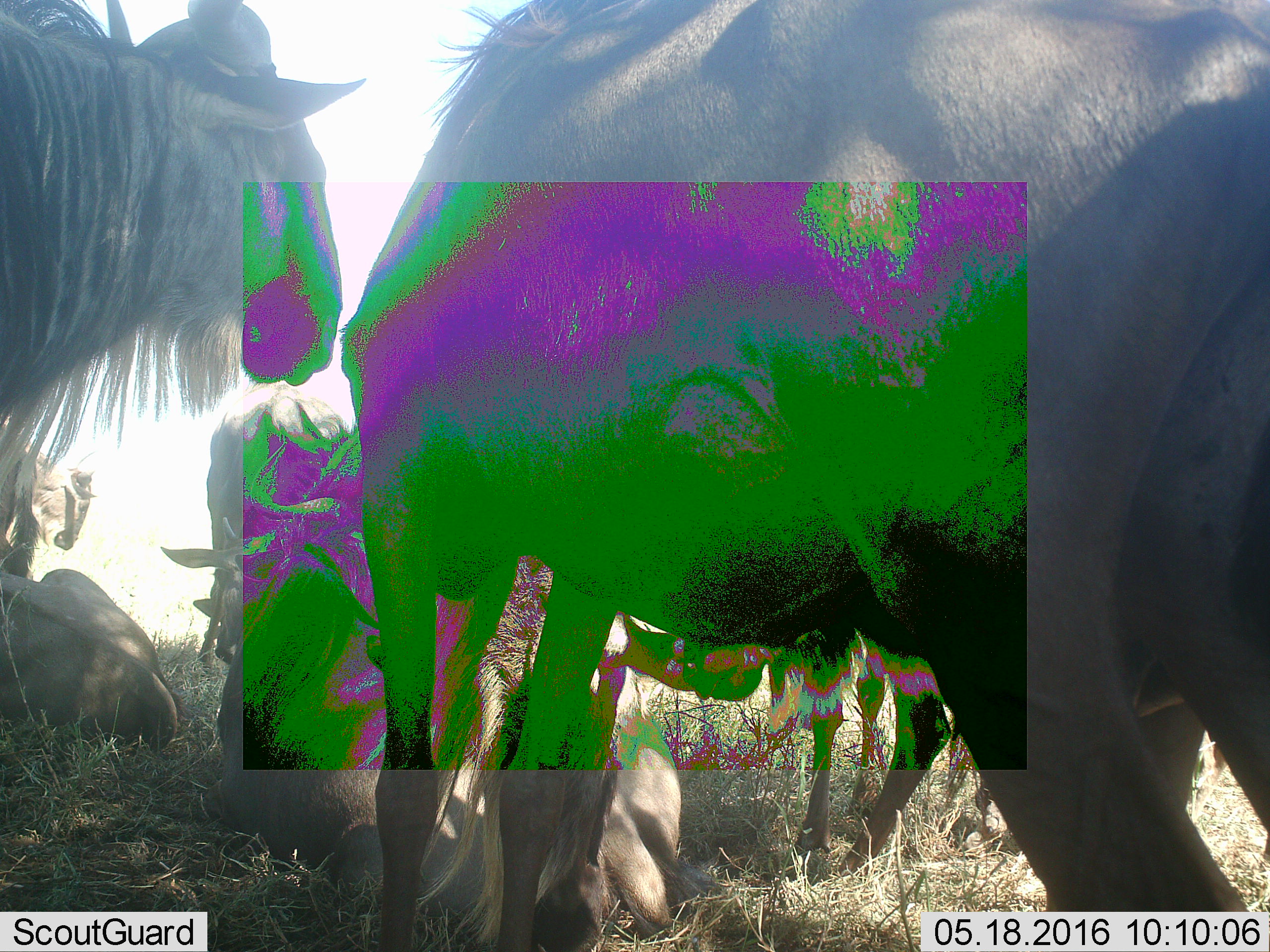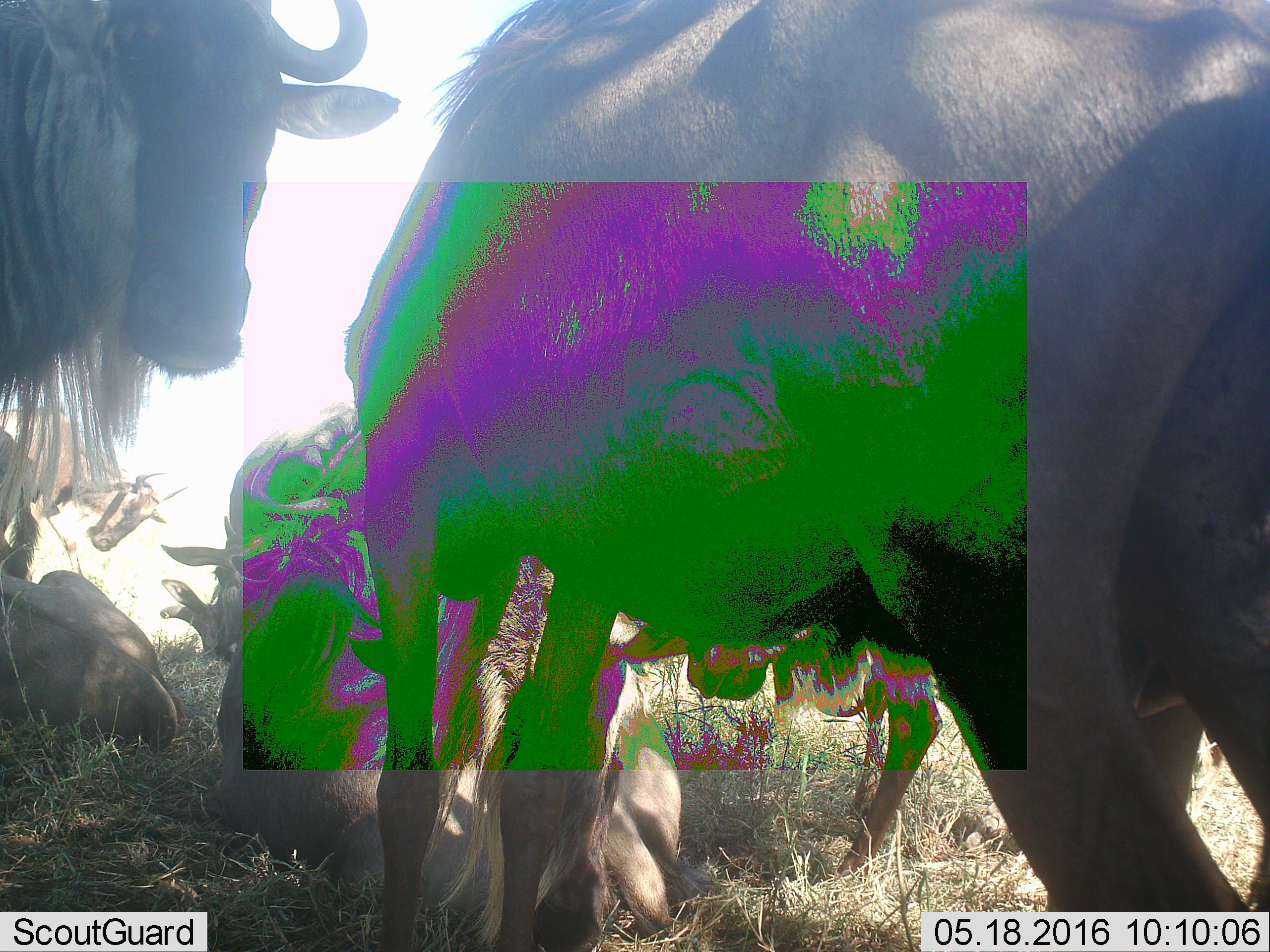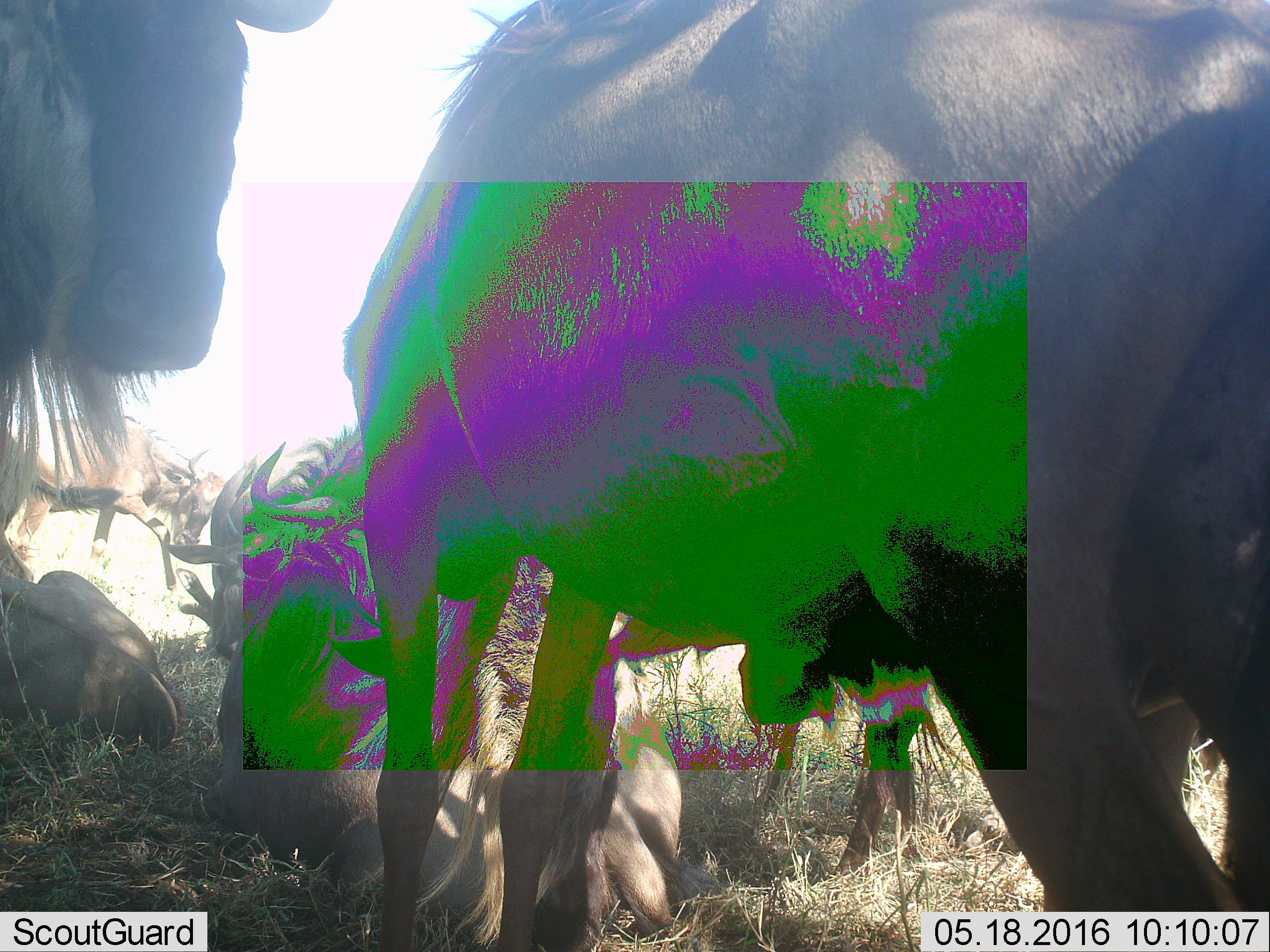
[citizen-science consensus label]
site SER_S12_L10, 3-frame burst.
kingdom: Animalia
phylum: Chordata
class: Mammalia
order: Artiodactyla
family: Bovidae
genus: Connochaetes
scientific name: Connochaetes taurinus taurinus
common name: blue wildebeest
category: wildebeestblue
Wildebeestblue (blue wildebeest) (Connochaetes taurinus taurinus), count 7. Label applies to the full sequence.